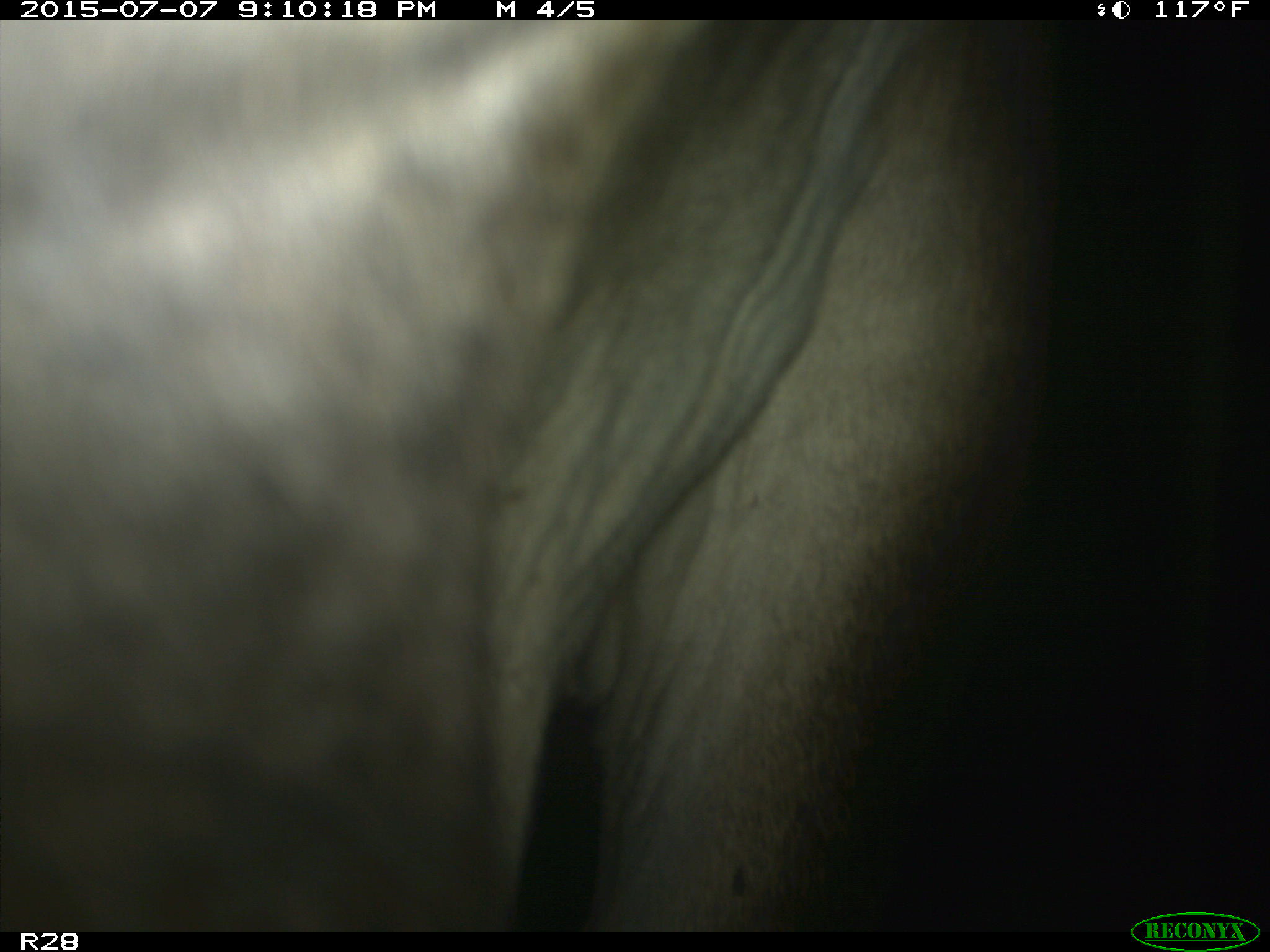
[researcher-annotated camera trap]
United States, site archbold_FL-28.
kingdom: Animalia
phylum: Chordata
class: Mammalia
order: Artiodactyla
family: Bovidae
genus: Bos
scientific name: Bos taurus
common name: domestic cow